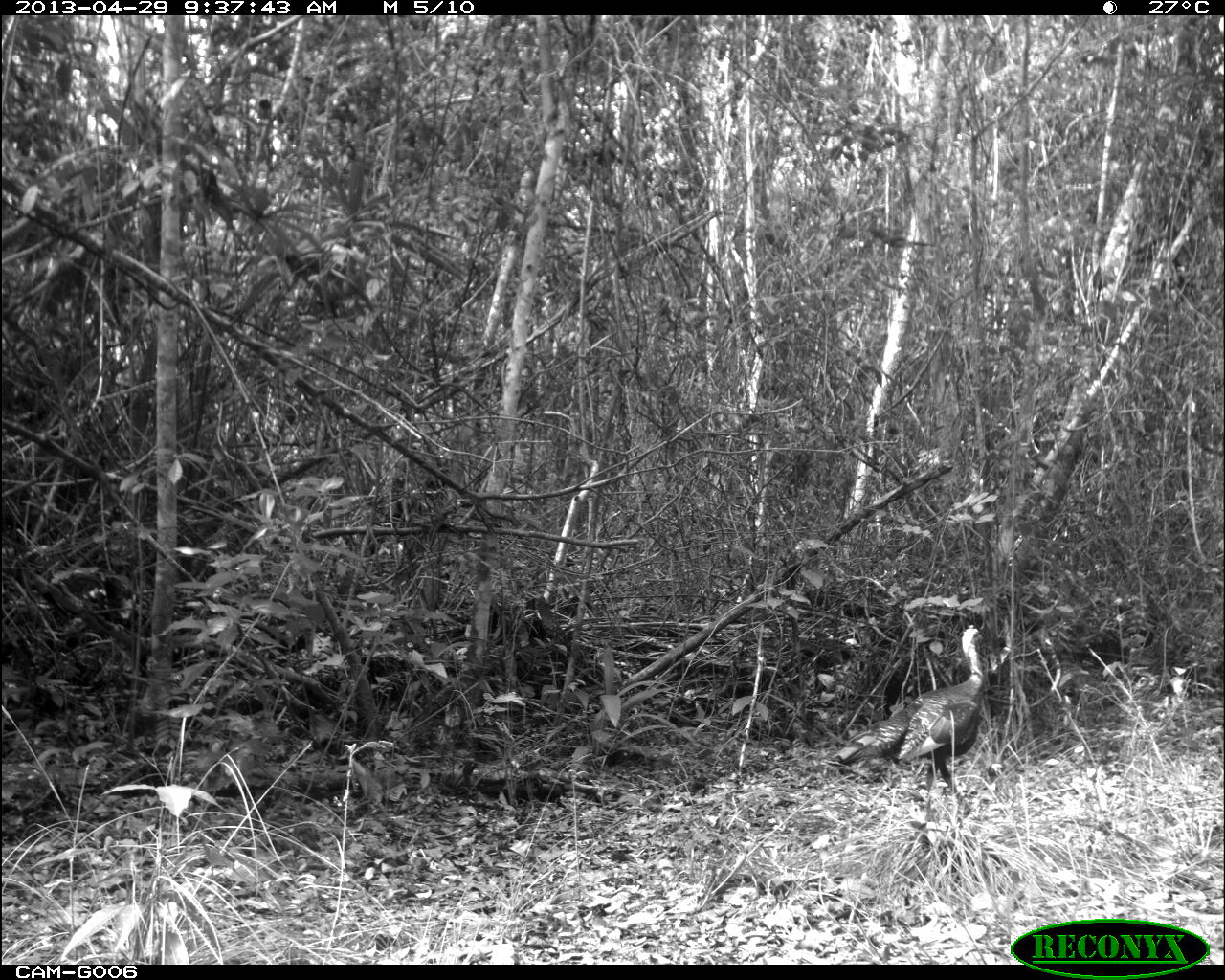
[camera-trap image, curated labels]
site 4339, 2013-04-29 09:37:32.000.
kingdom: Animalia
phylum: Chordata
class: Aves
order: Galliformes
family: Phasianidae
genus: Meleagris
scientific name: Meleagris ocellata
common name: ocellated turkey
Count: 1.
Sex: male.